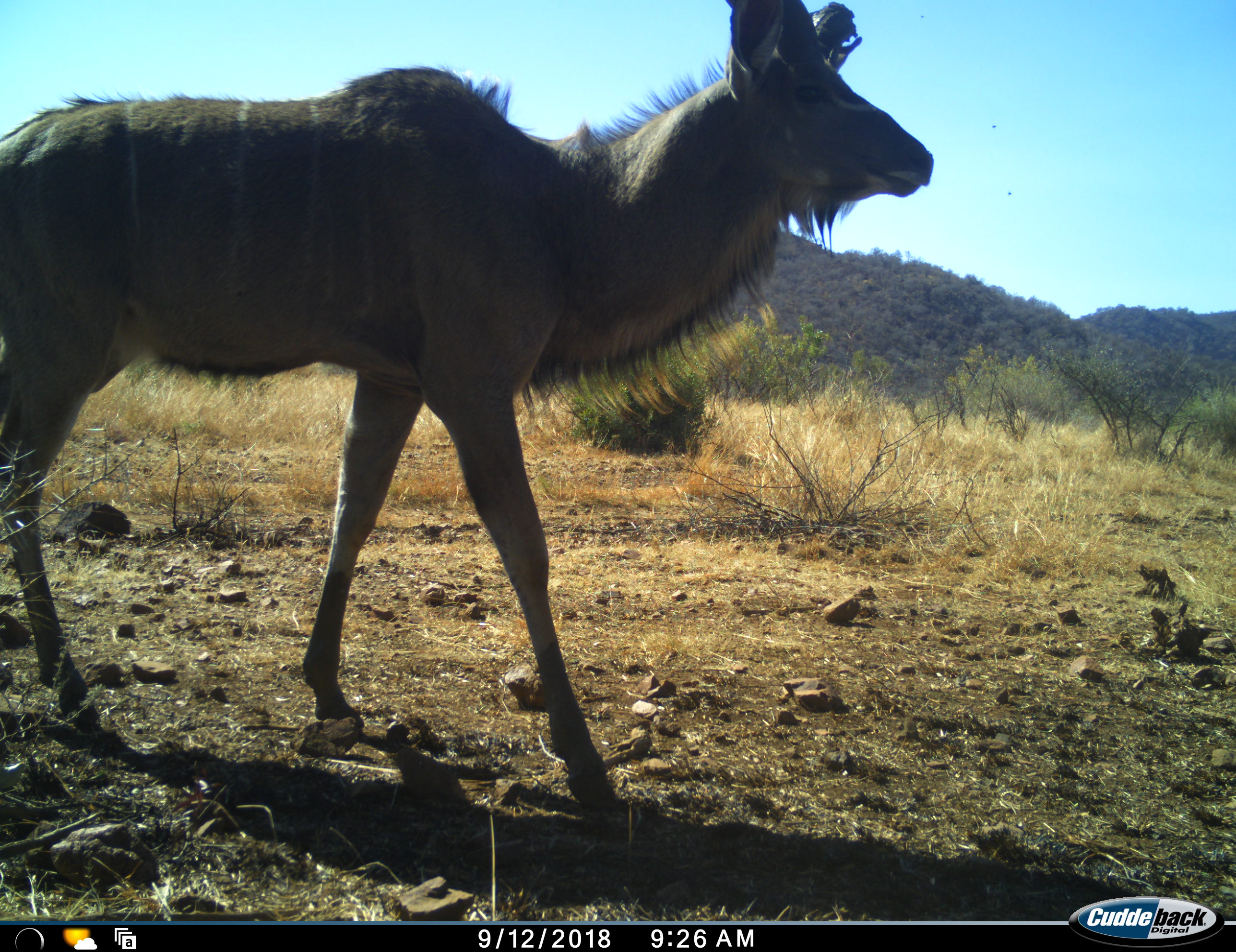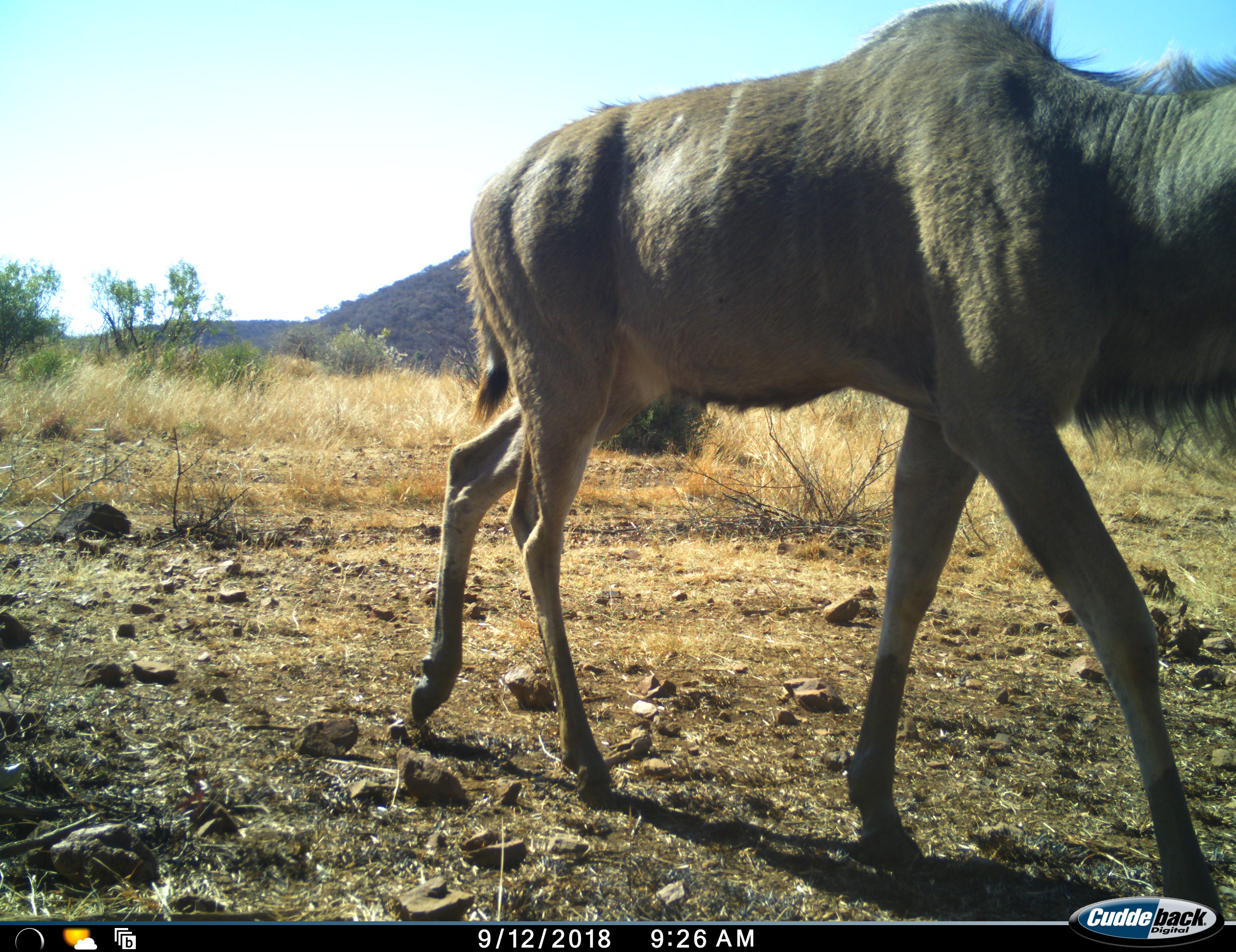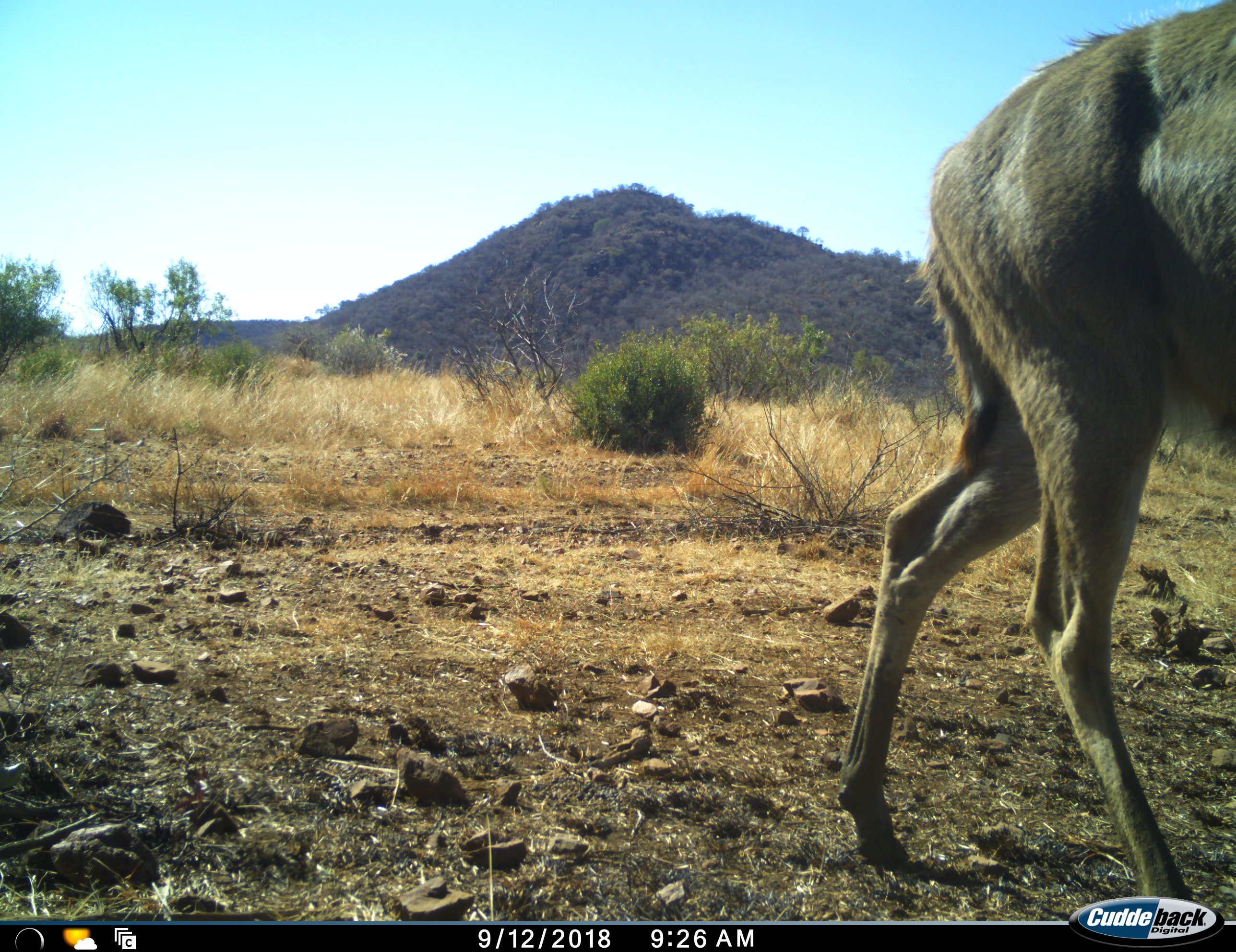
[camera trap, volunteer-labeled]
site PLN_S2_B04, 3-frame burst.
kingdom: Animalia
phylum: Chordata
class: Mammalia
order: Artiodactyla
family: Bovidae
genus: Tragelaphus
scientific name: Tragelaphus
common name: kudu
Kudu (Tragelaphus), count 1. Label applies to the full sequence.